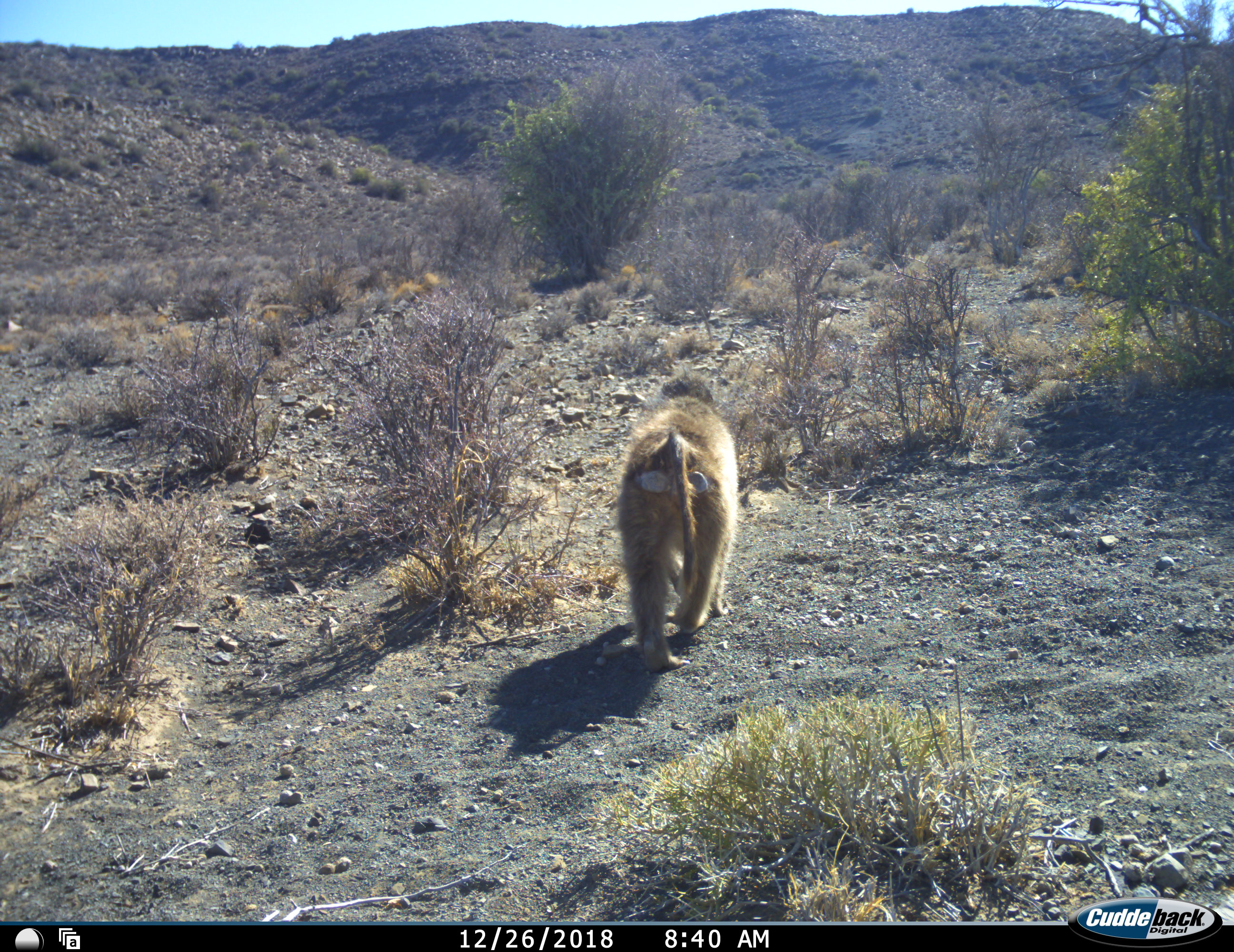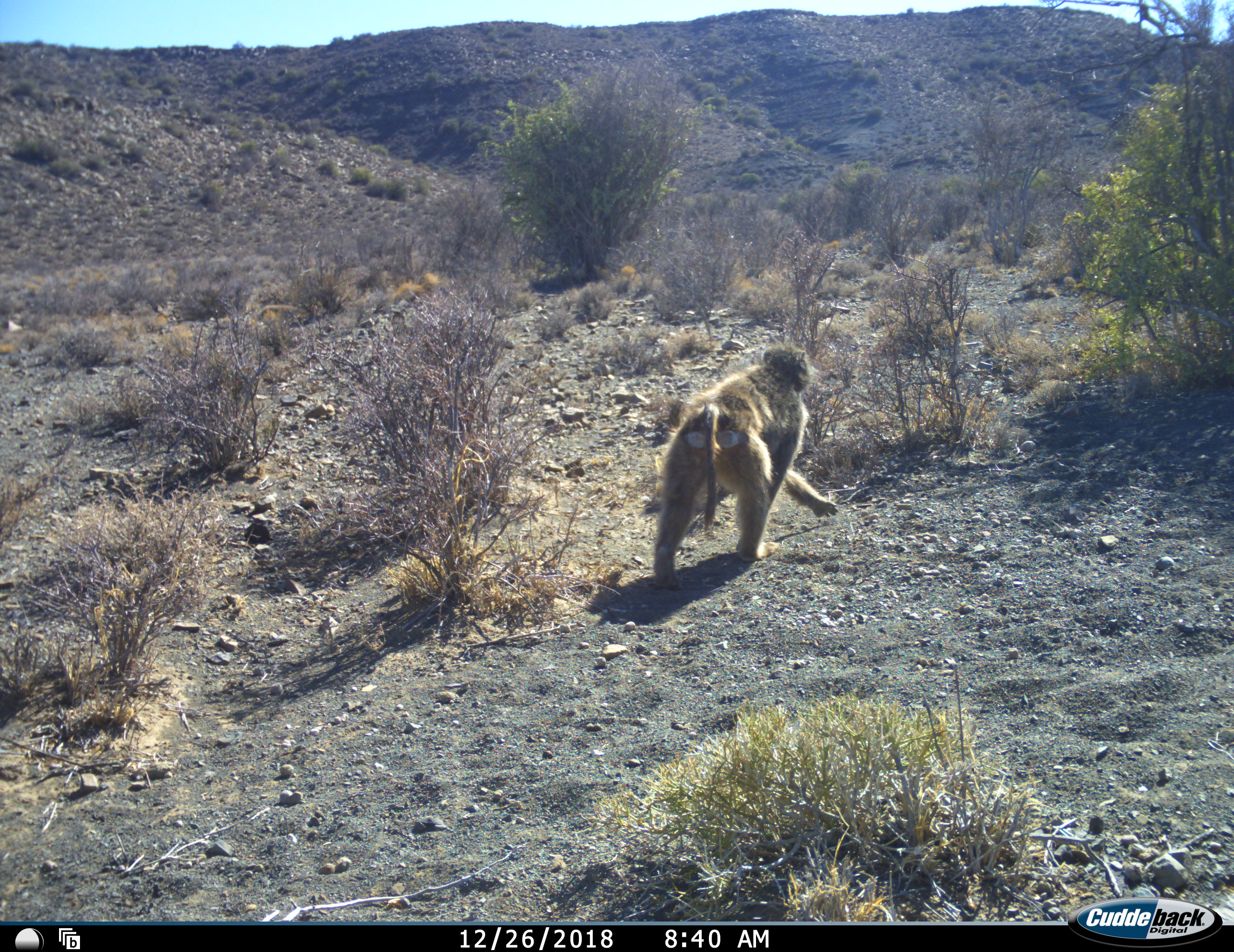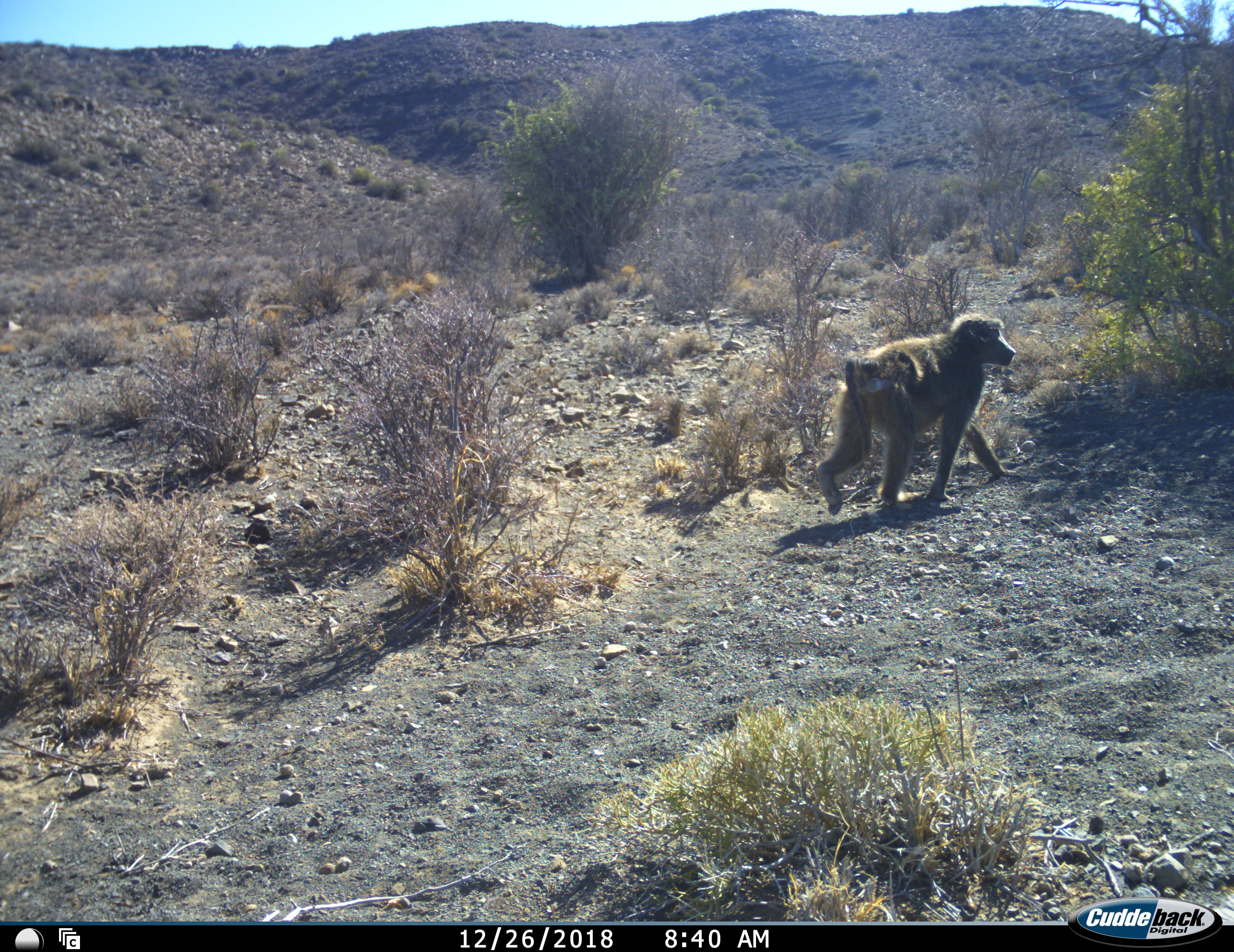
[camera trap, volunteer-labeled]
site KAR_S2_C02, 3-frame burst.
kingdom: Animalia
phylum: Chordata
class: Mammalia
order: Primates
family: Cercopithecidae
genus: Papio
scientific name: Papio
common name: baboon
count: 1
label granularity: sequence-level